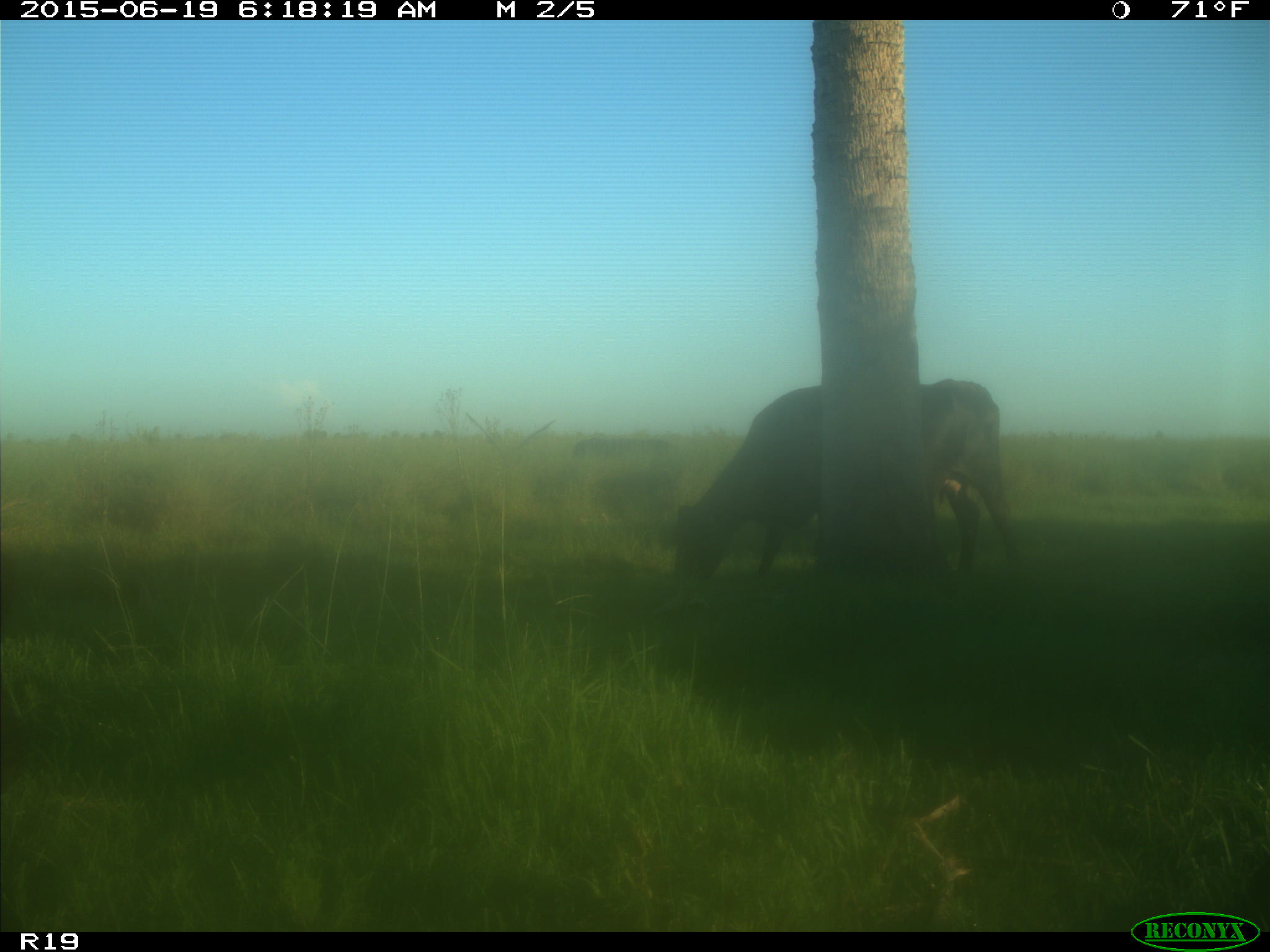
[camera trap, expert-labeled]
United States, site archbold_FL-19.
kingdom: Animalia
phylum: Chordata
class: Mammalia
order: Artiodactyla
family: Bovidae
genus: Bos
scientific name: Bos taurus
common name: domestic cow